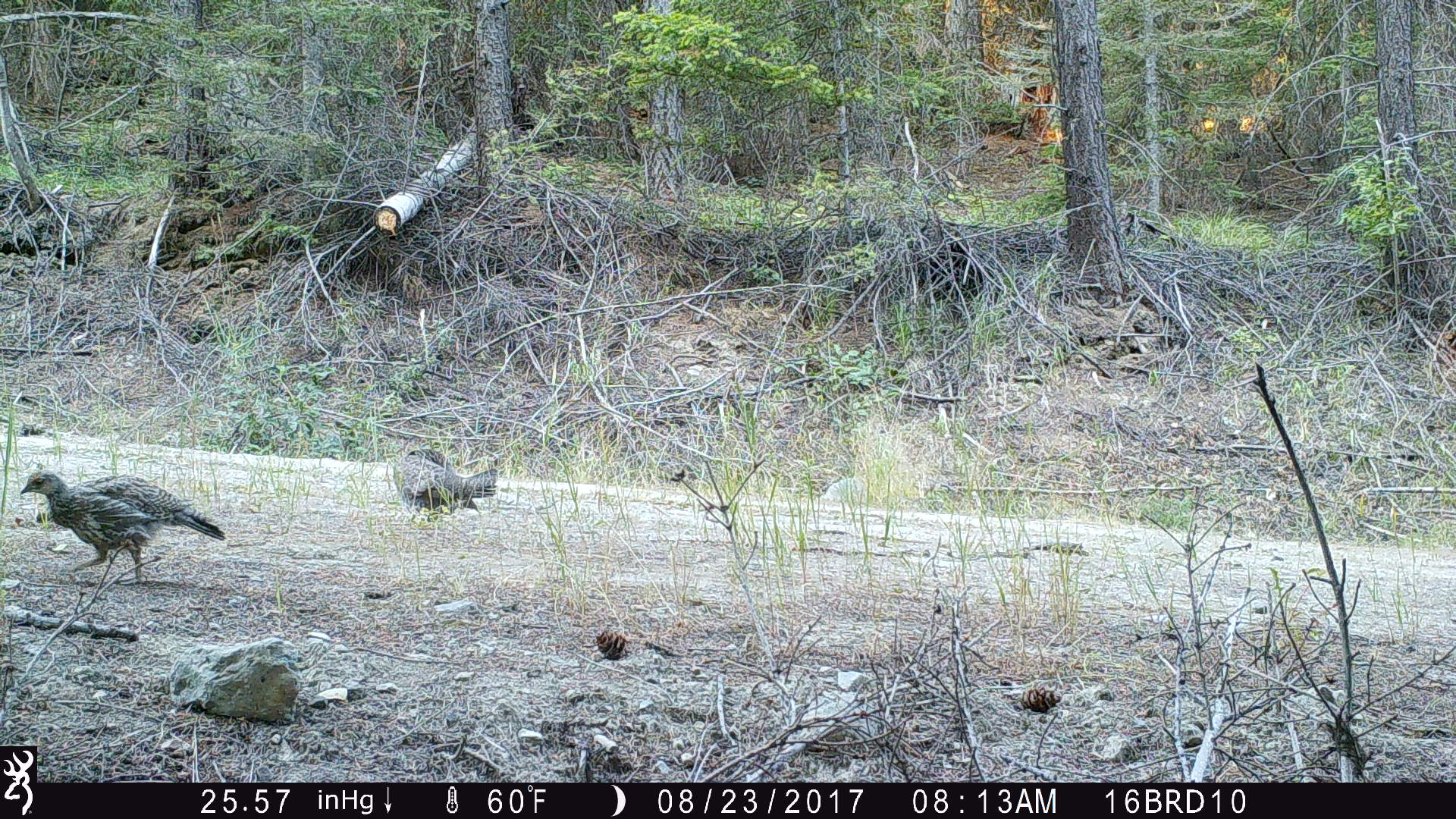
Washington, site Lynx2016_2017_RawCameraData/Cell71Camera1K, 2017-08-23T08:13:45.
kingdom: Animalia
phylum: Chordata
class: Aves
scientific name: Aves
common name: birds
Aves (birds). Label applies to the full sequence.